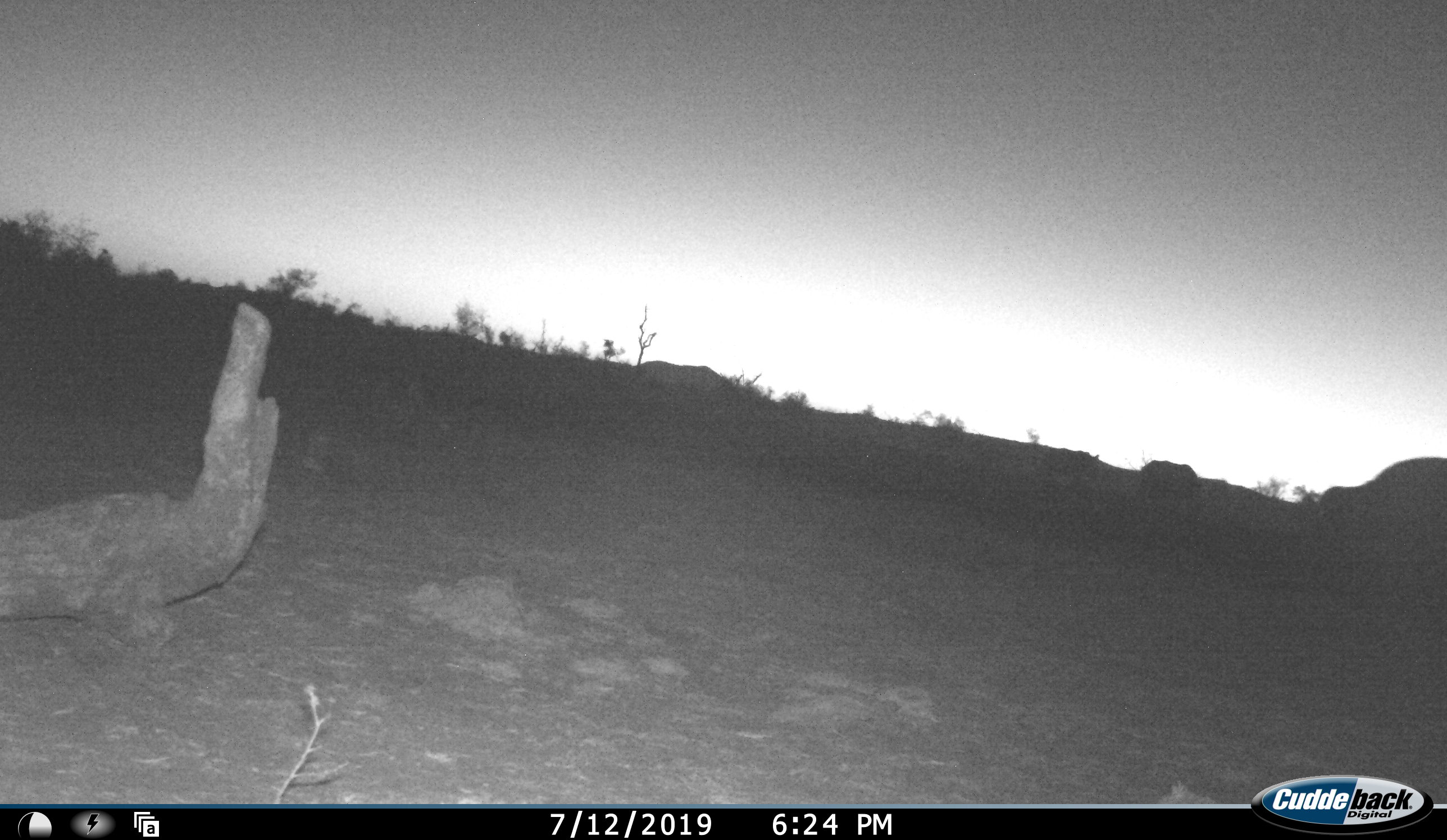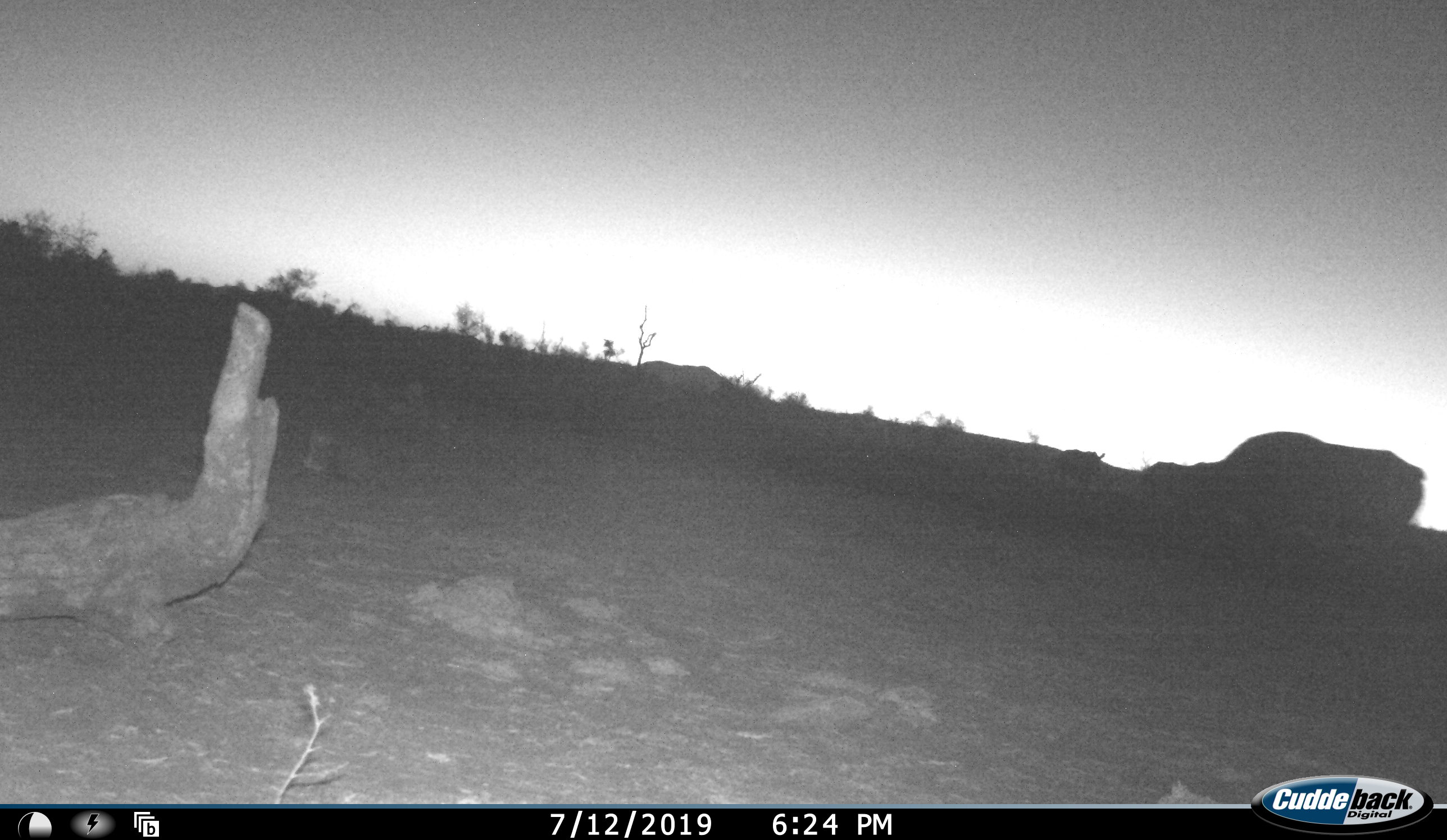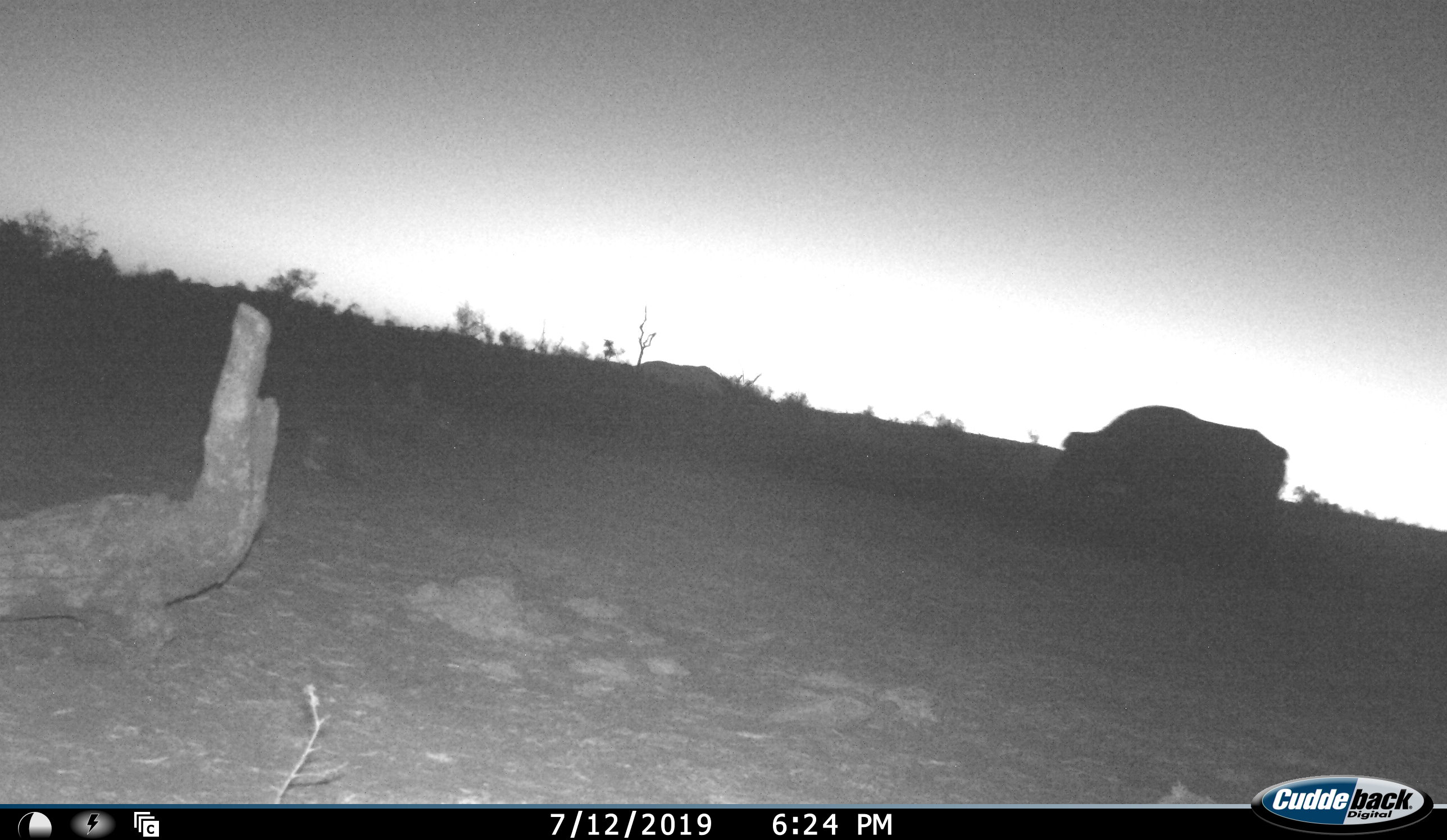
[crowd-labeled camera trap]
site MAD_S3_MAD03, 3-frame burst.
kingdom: Animalia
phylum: Chordata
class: Mammalia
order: Artiodactyla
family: Bovidae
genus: Syncerus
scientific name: Syncerus caffer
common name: african buffalo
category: buffalo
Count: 1.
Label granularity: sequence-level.